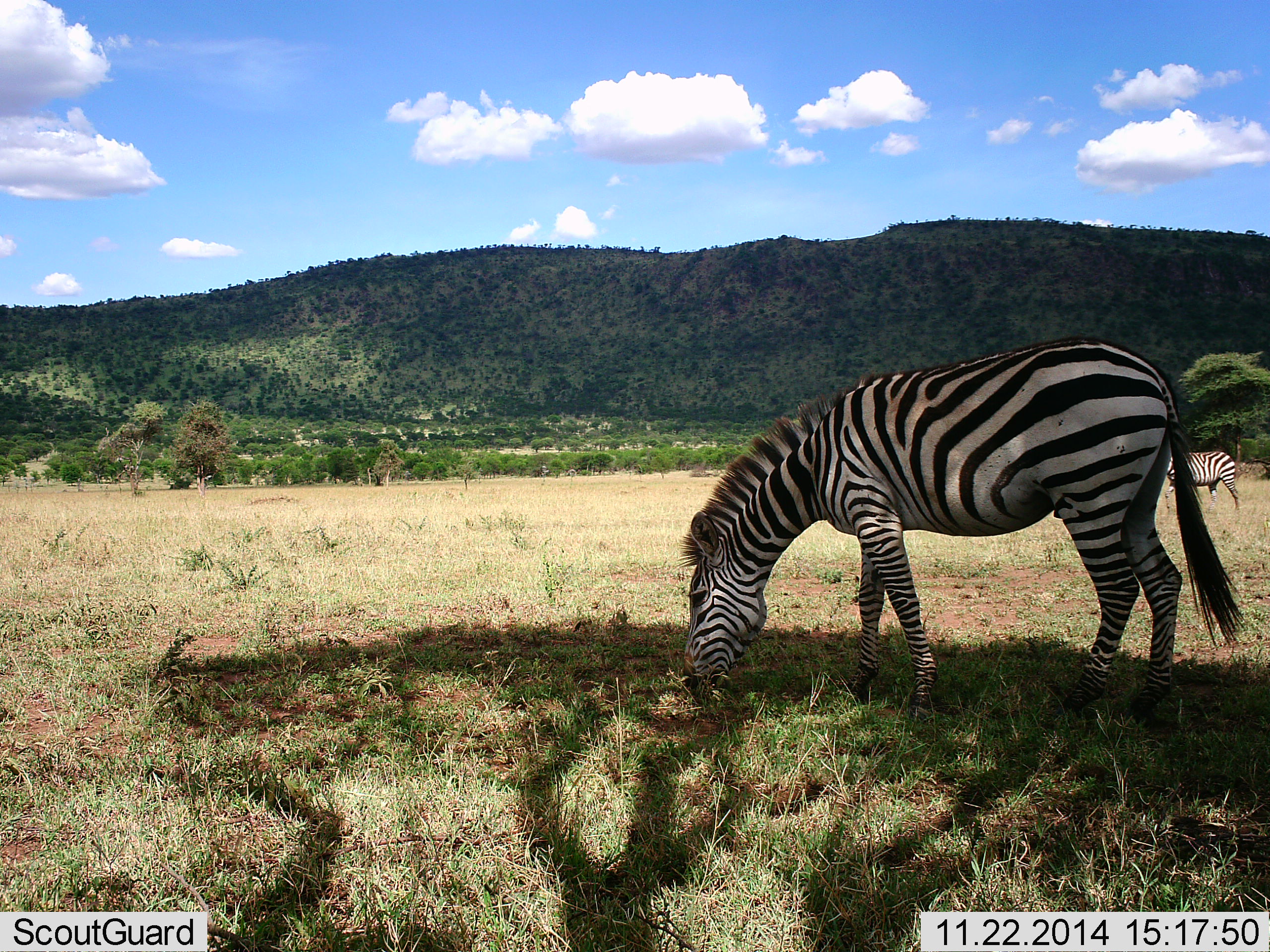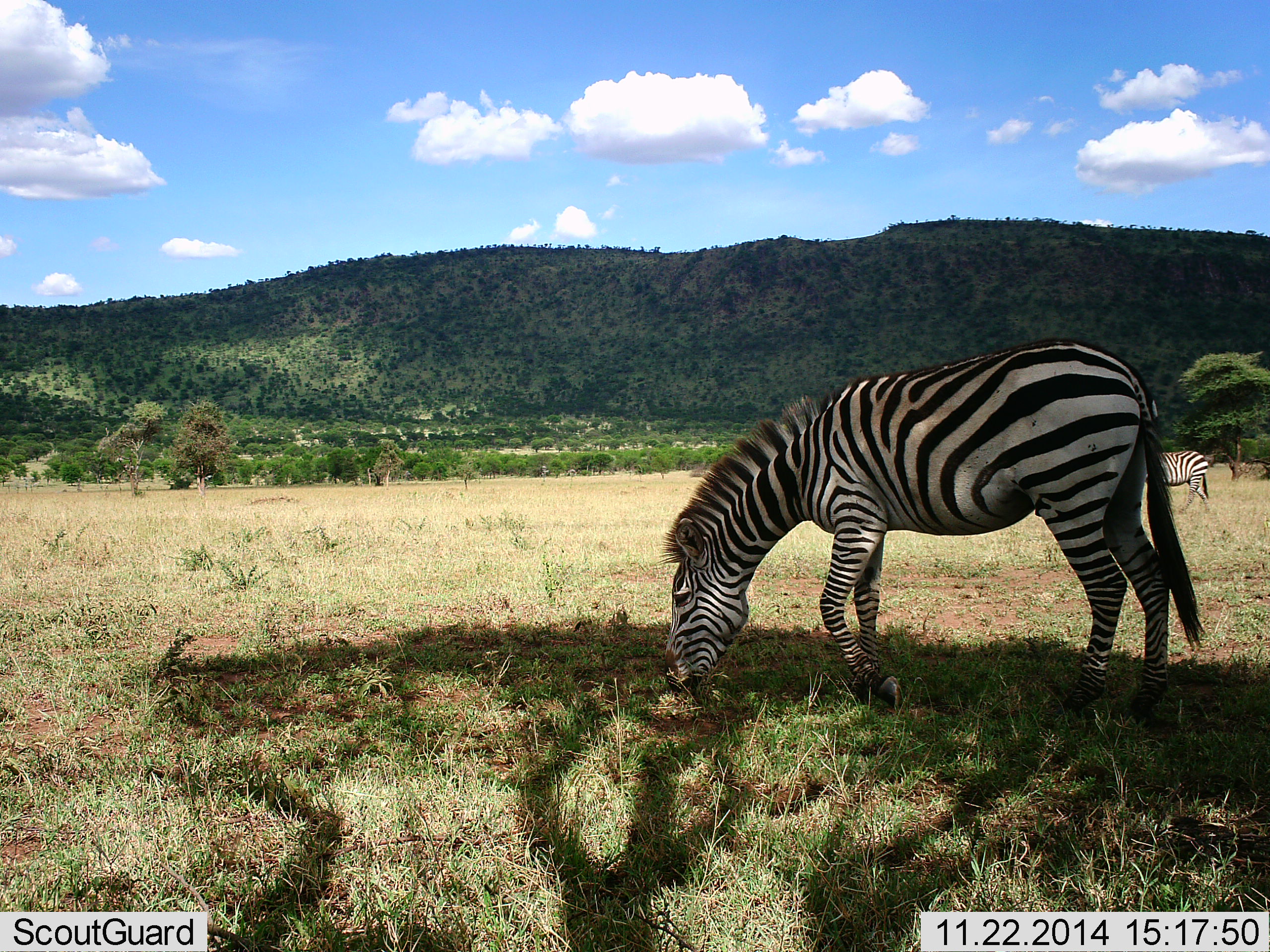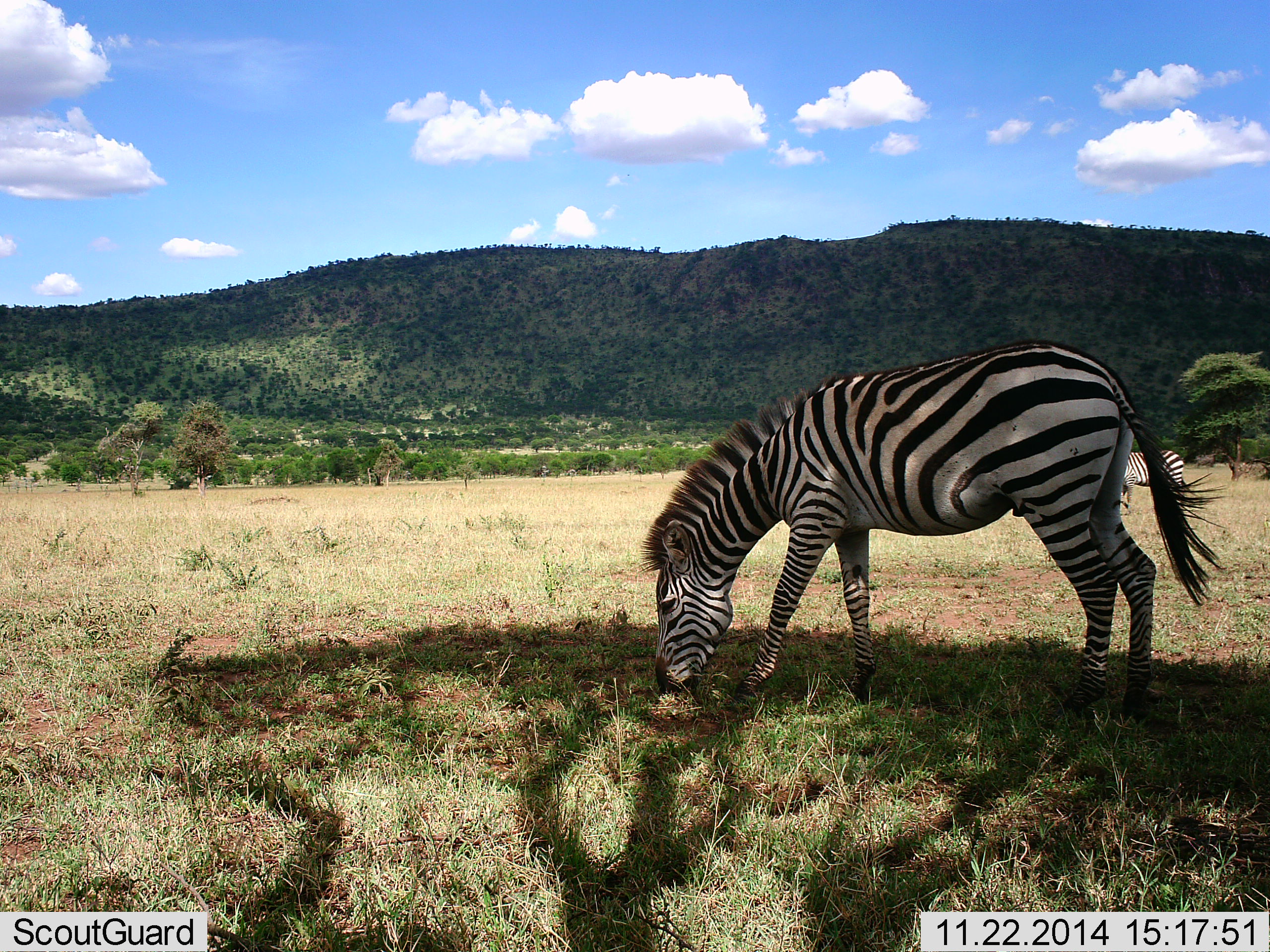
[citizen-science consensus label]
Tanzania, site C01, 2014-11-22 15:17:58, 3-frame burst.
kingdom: Animalia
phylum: Chordata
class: Mammalia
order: Perissodactyla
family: Equidae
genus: Equus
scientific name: Equus quagga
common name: plains zebra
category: zebra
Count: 2.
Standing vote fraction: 10%.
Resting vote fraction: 0%.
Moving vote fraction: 30%.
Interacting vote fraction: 0%.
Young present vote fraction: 0%.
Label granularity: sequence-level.